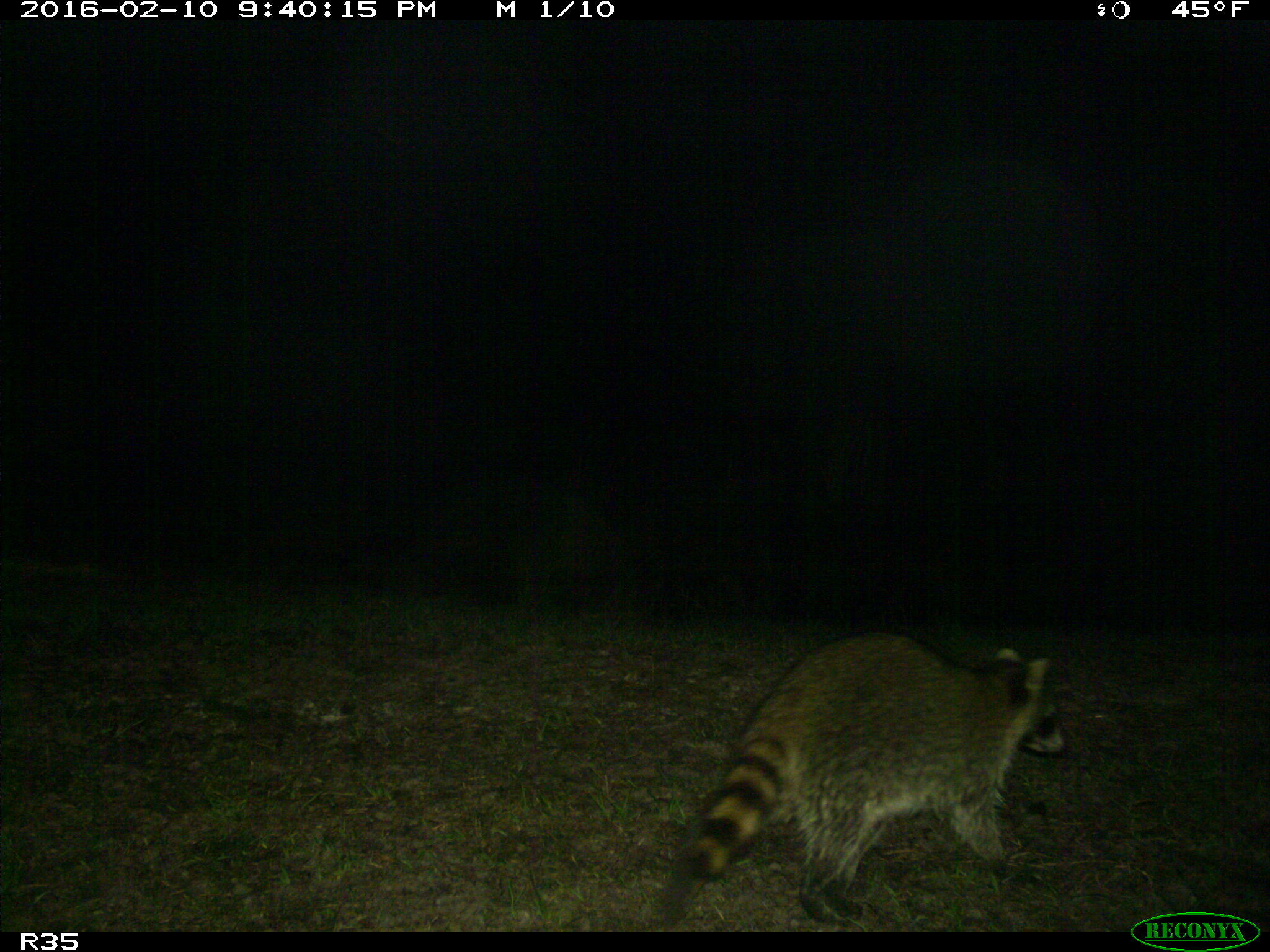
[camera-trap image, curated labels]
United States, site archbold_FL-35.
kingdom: Animalia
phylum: Chordata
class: Mammalia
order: Carnivora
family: Procyonidae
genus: Procyon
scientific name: Procyon lotor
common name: common raccoon